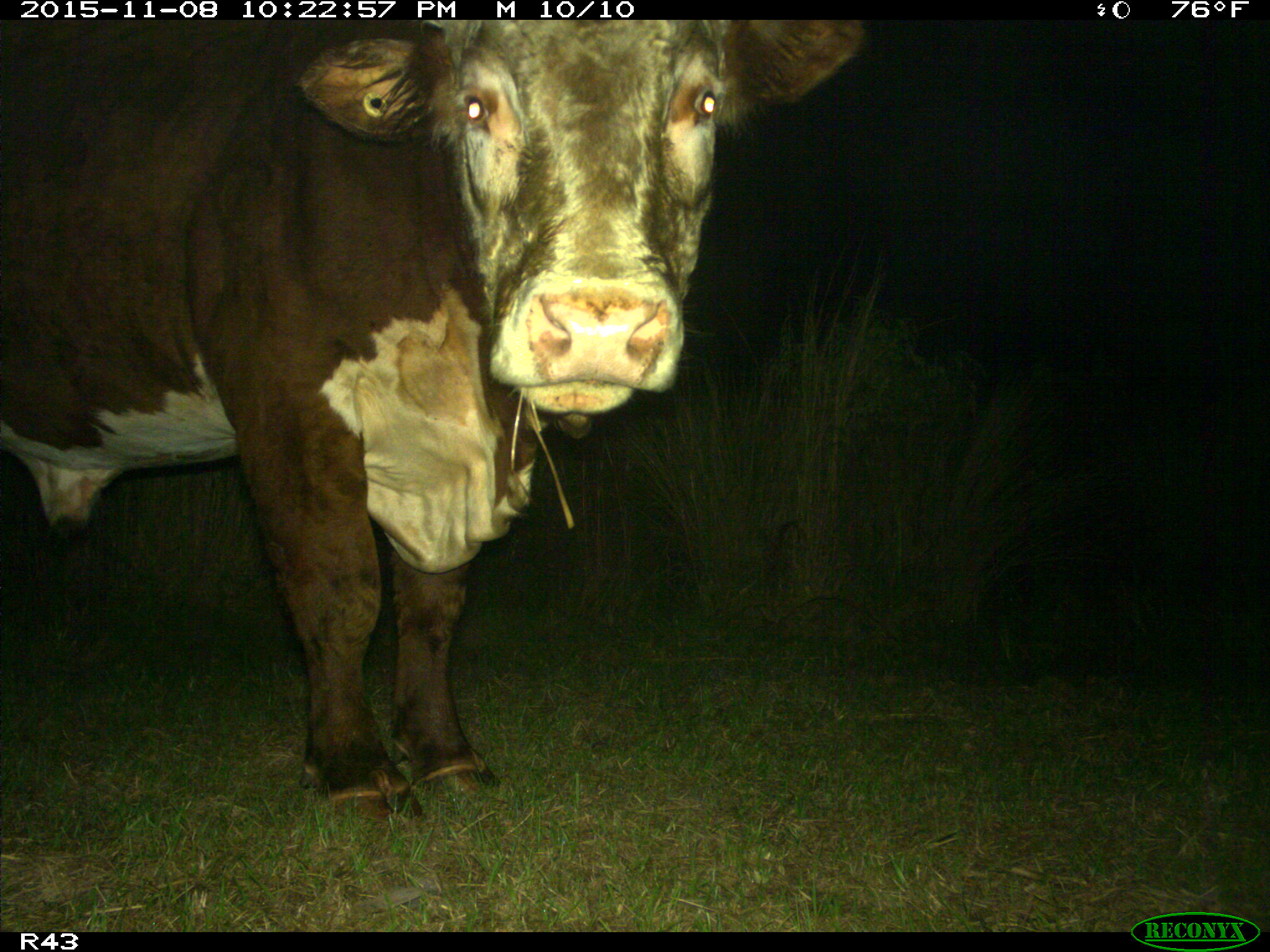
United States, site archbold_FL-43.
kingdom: Animalia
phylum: Chordata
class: Mammalia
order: Artiodactyla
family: Bovidae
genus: Bos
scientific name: Bos taurus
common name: domestic cow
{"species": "Bos taurus (domestic cow)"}